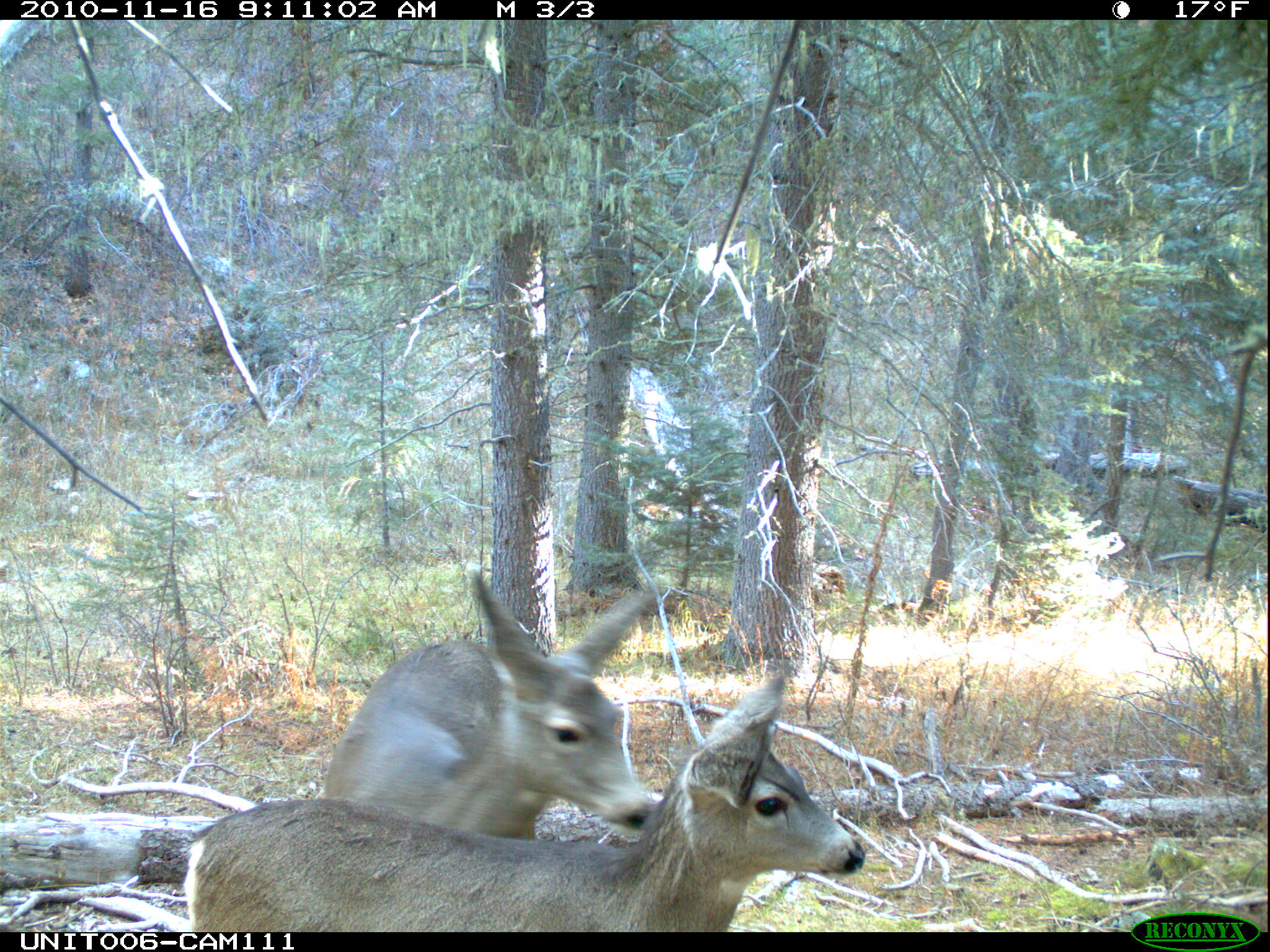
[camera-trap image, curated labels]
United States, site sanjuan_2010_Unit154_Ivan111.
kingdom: Animalia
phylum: Chordata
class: Mammalia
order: Artiodactyla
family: Cervidae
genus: Odocoileus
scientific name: Odocoileus hemionus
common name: mule deer